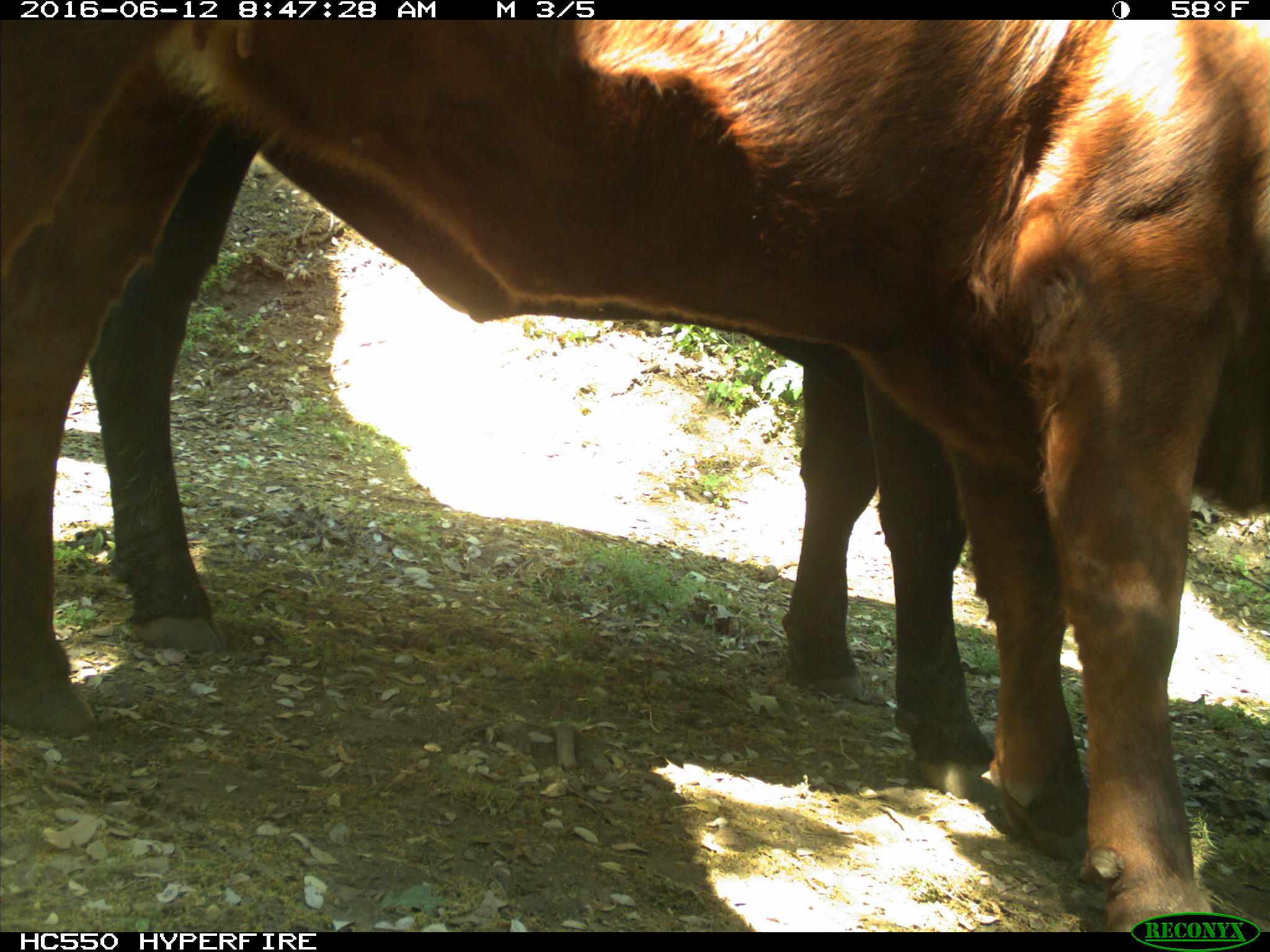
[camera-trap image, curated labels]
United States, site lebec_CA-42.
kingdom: Animalia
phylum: Chordata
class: Mammalia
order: Artiodactyla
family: Bovidae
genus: Bos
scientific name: Bos taurus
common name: domestic cow